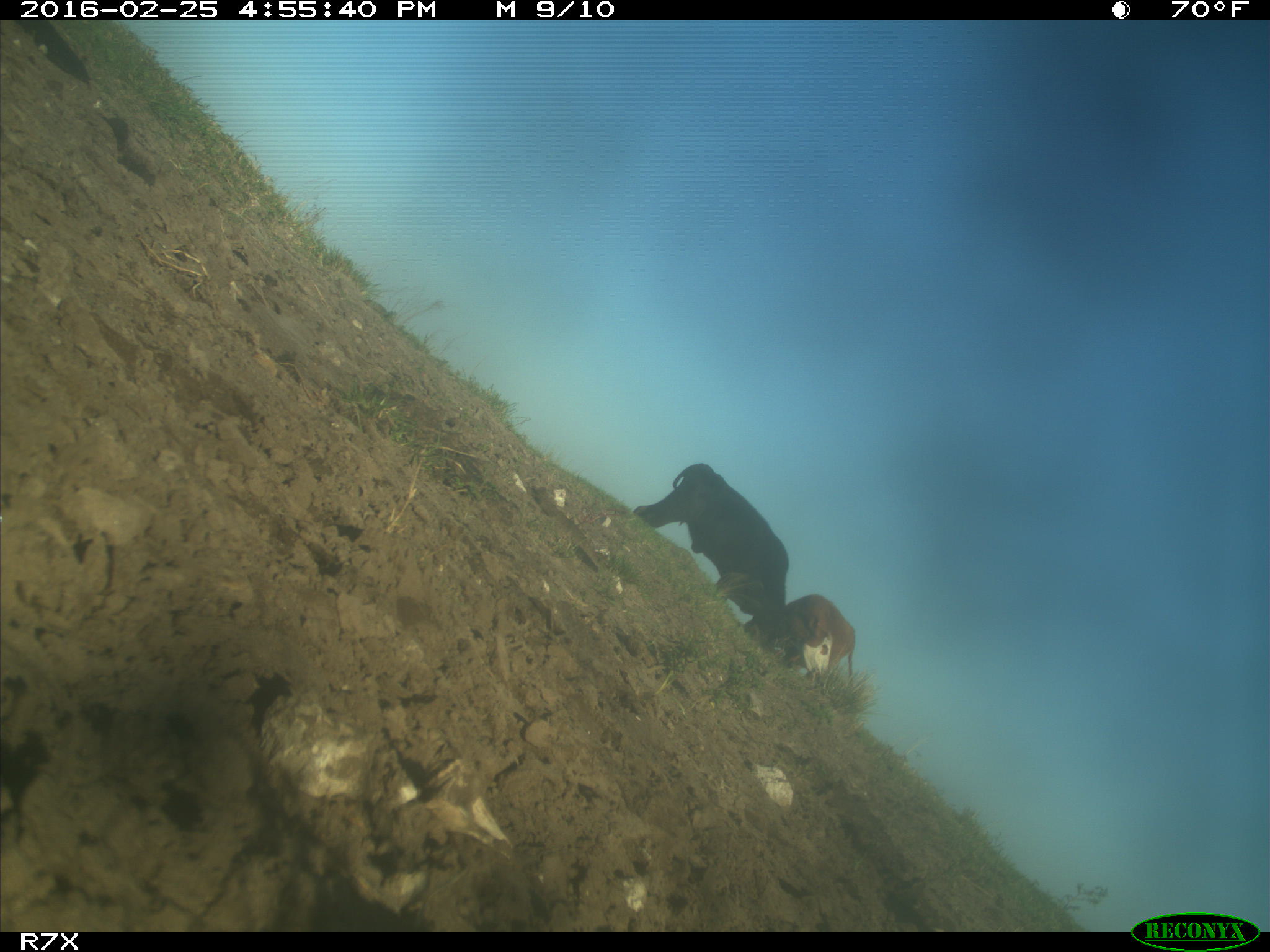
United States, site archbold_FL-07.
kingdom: Animalia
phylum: Chordata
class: Mammalia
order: Artiodactyla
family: Bovidae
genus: Bos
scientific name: Bos taurus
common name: domestic cow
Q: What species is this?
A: Bos taurus (domestic cow).